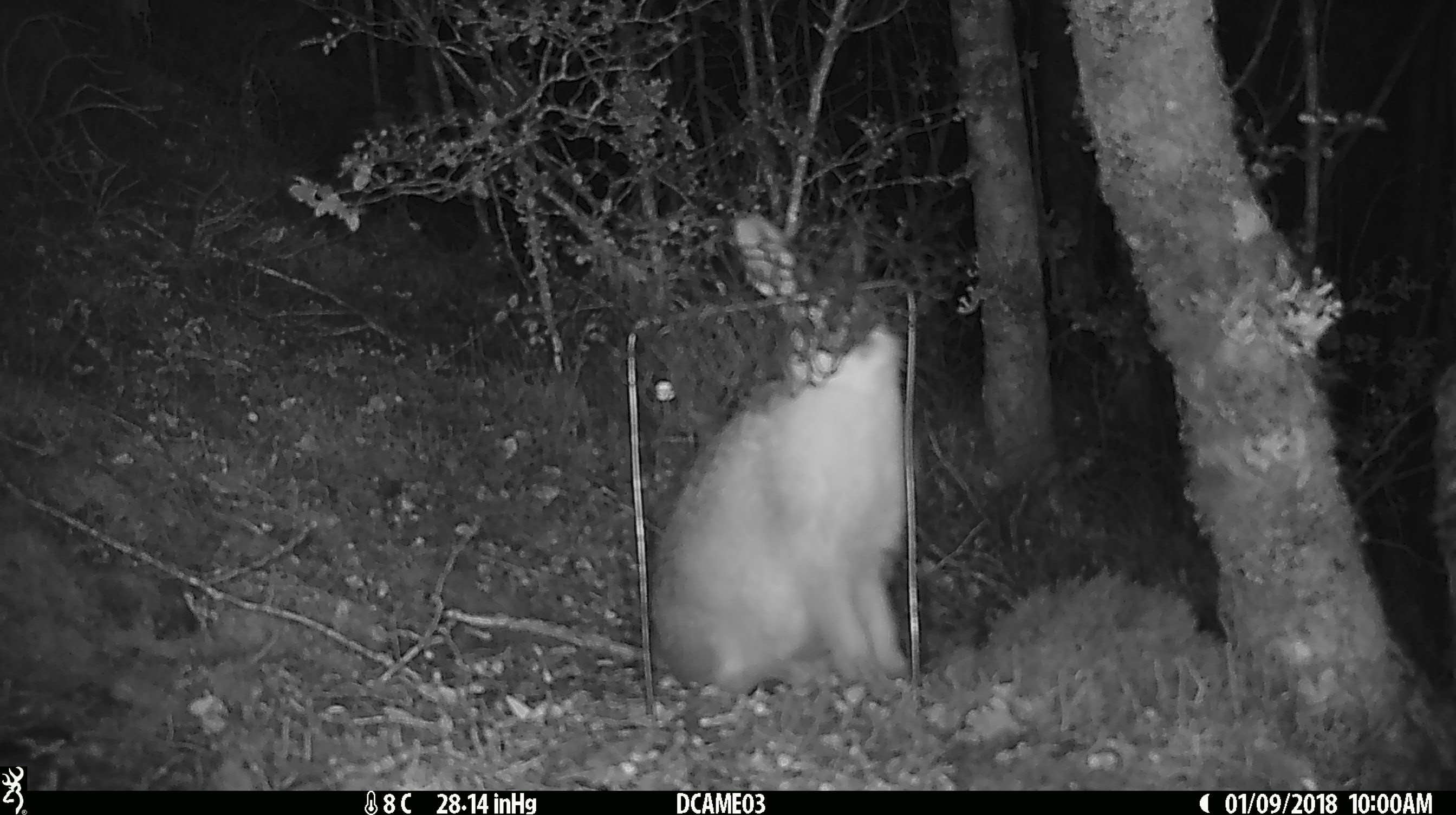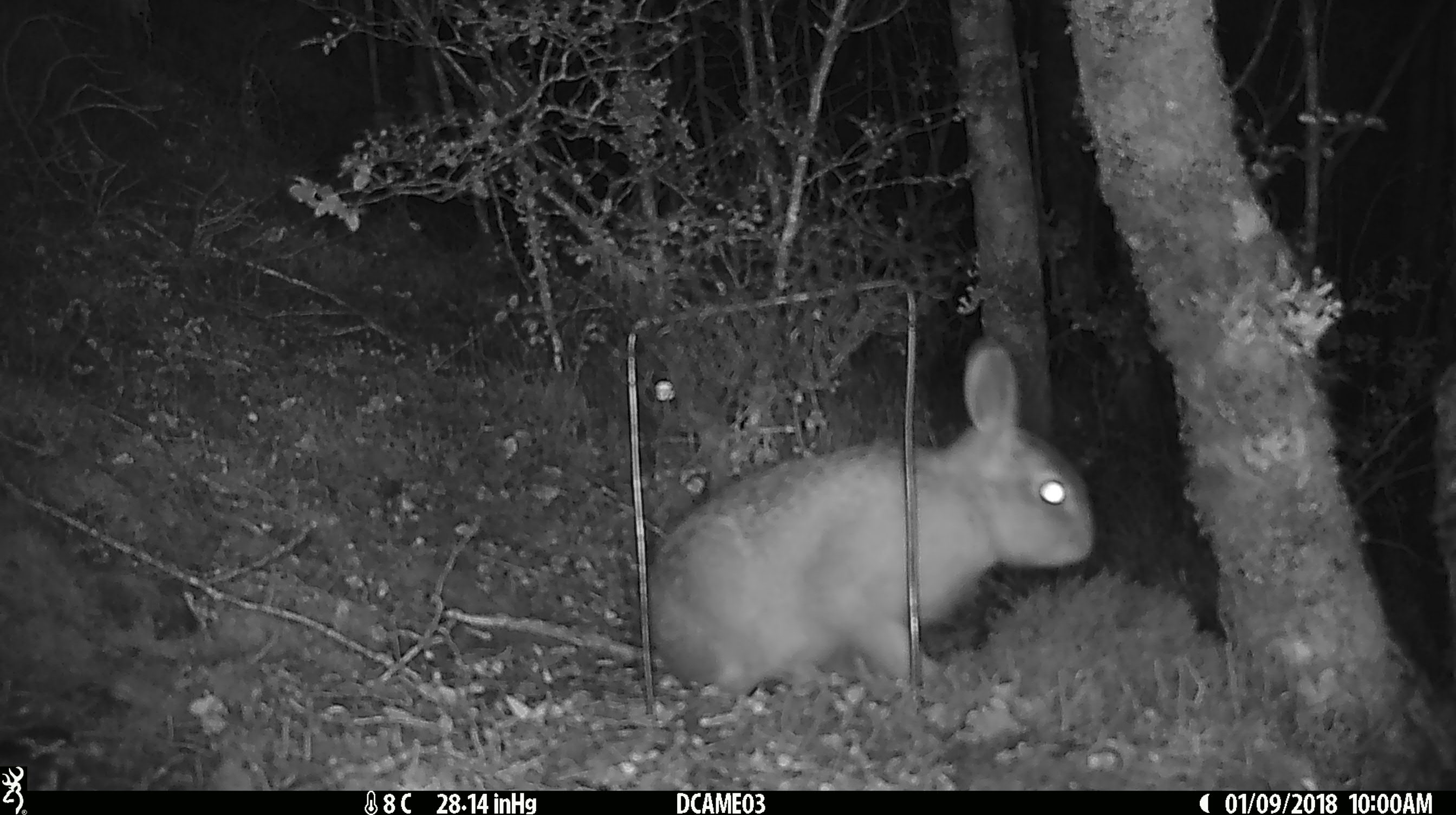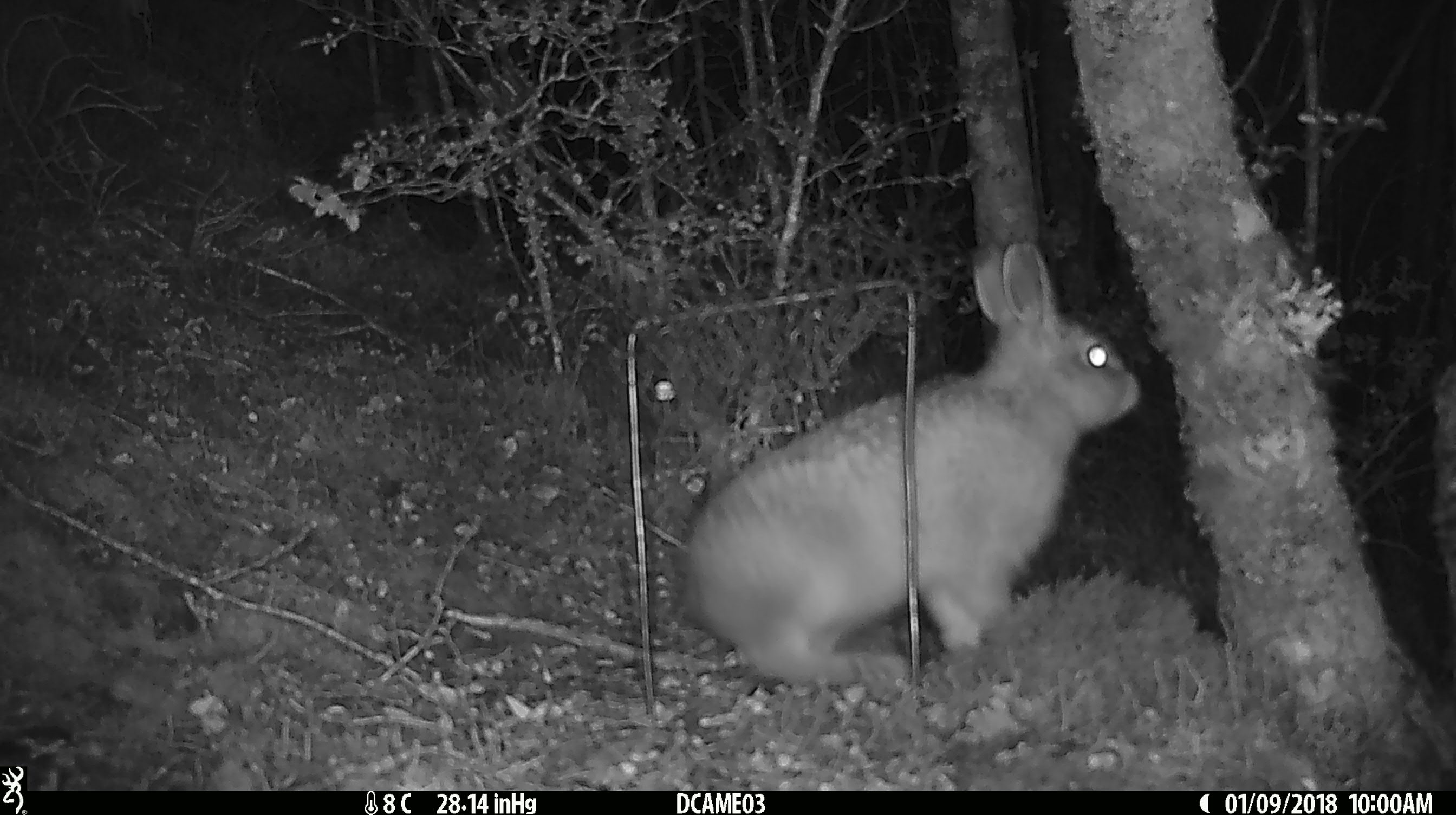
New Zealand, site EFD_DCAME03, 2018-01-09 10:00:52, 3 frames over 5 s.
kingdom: Animalia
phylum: Chordata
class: Mammalia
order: Lagomorpha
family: Leporidae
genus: Oryctolagus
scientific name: Oryctolagus cuniculus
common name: european rabbit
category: rabbit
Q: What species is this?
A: Rabbit (european rabbit) (Oryctolagus cuniculus).